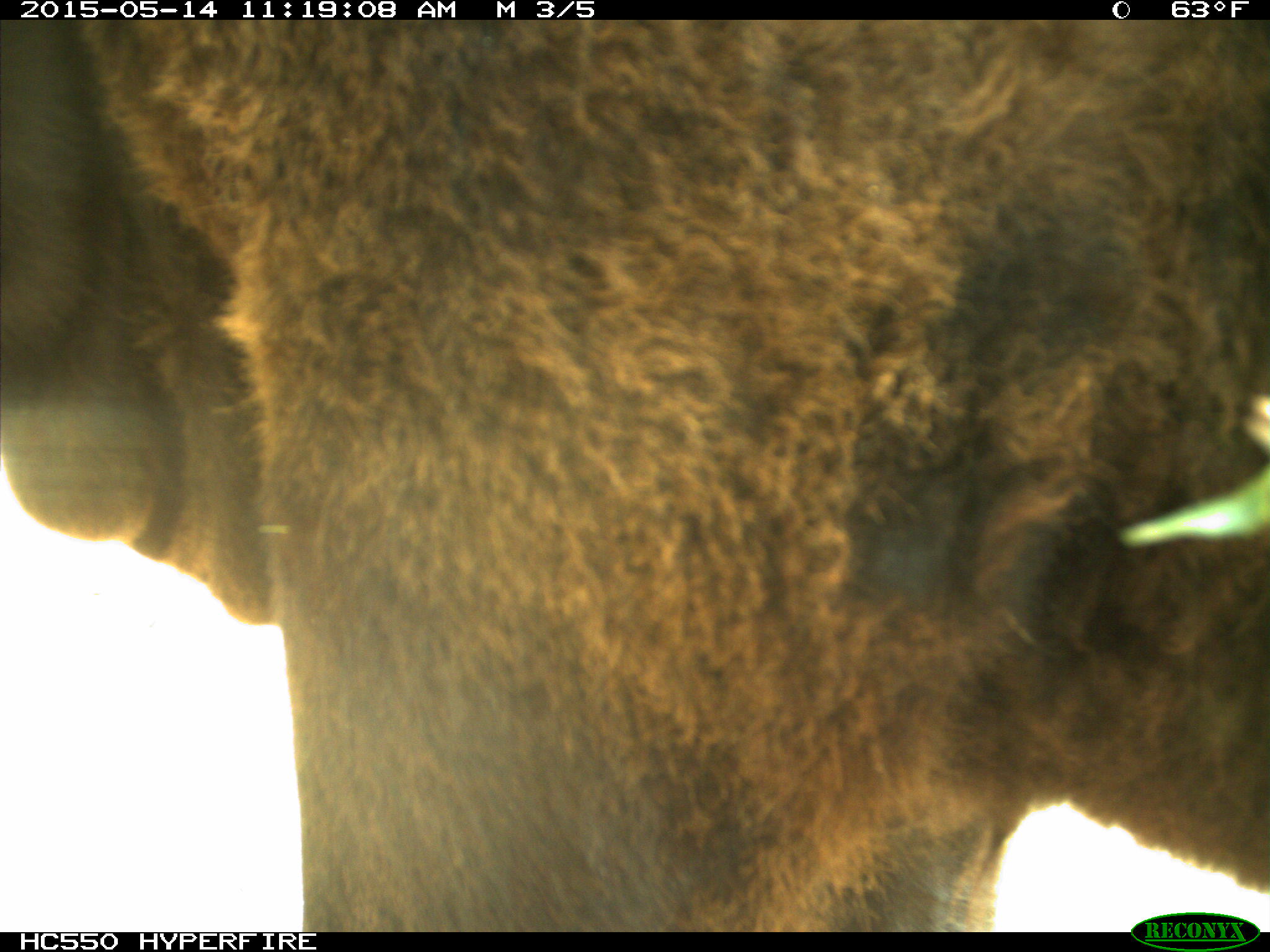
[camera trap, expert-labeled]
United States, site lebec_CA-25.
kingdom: Animalia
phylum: Chordata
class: Mammalia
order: Artiodactyla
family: Bovidae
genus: Bos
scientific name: Bos taurus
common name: domestic cow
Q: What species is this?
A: Bos taurus (domestic cow).